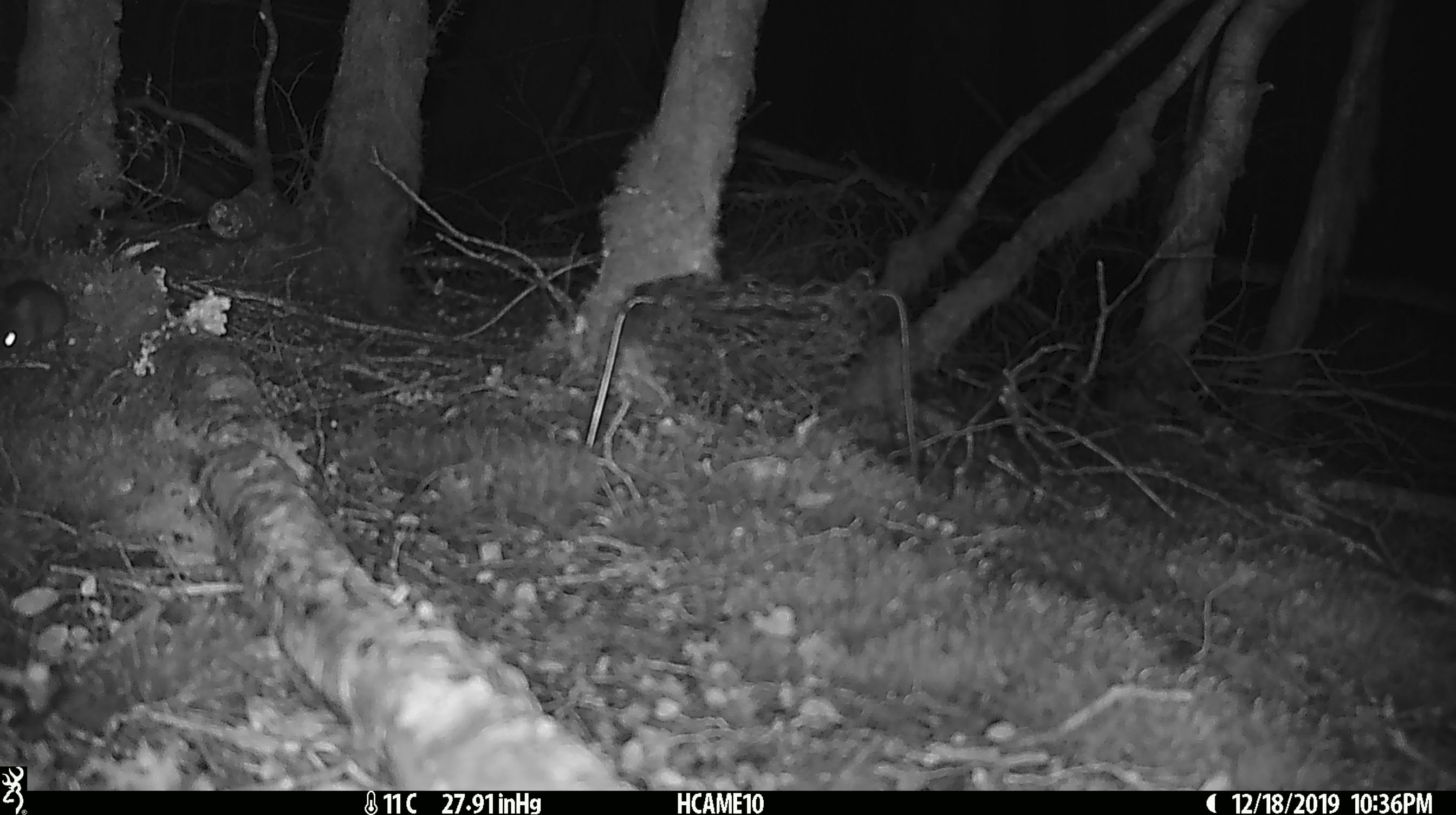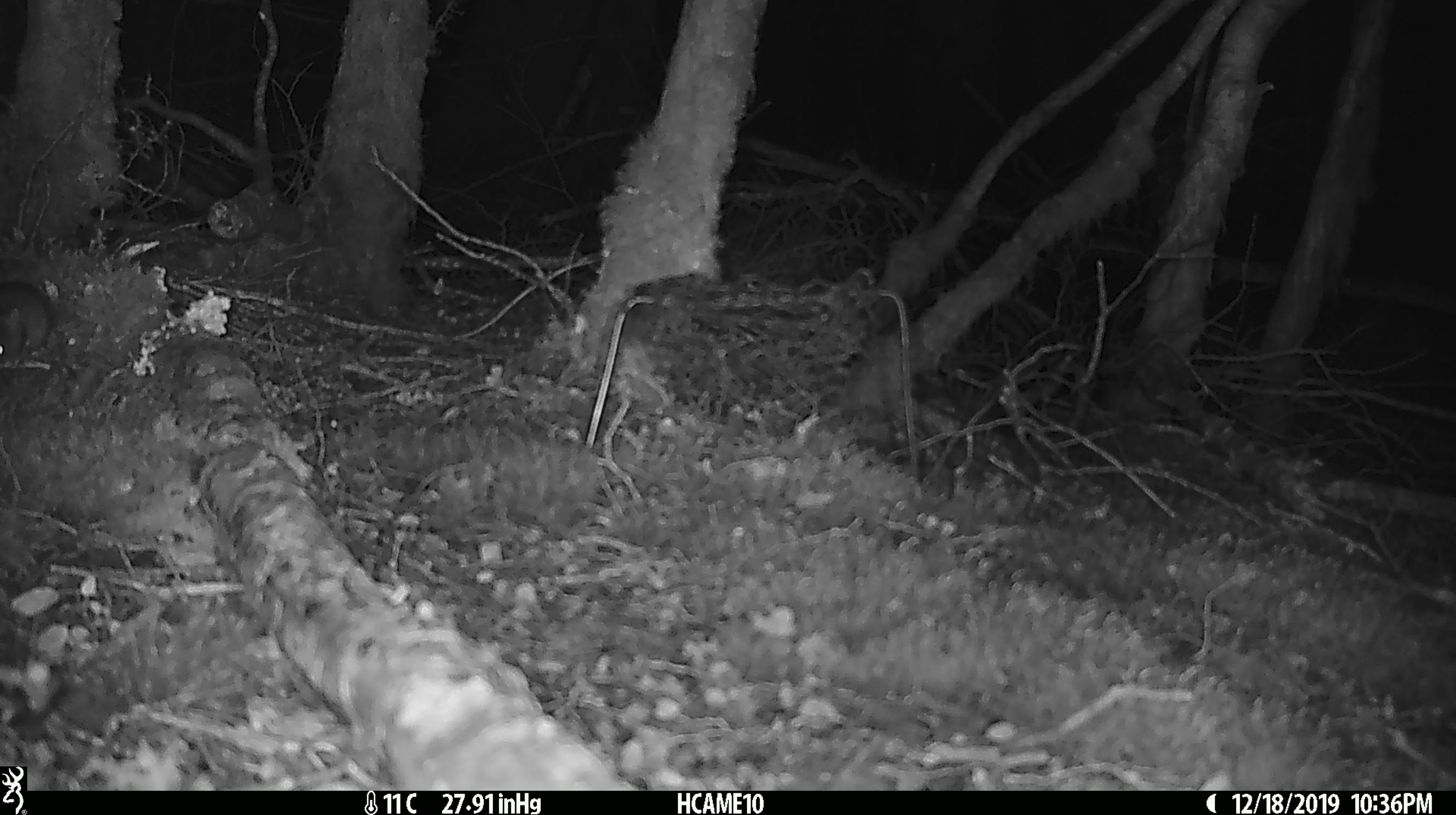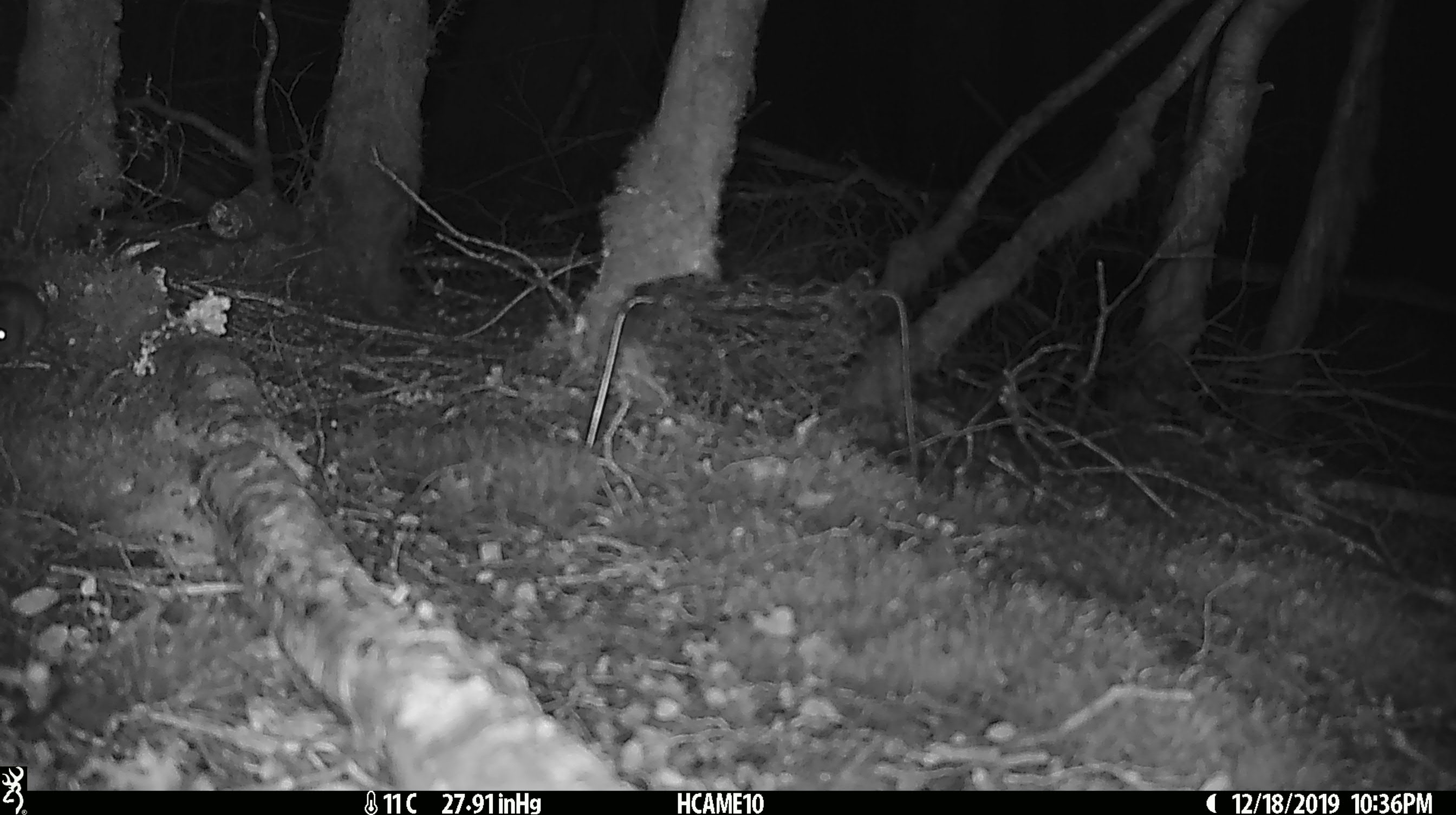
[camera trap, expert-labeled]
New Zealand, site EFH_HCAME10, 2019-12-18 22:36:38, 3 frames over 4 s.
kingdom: Animalia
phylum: Chordata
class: Mammalia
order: Rodentia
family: Muridae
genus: Mus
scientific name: Mus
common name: mouse